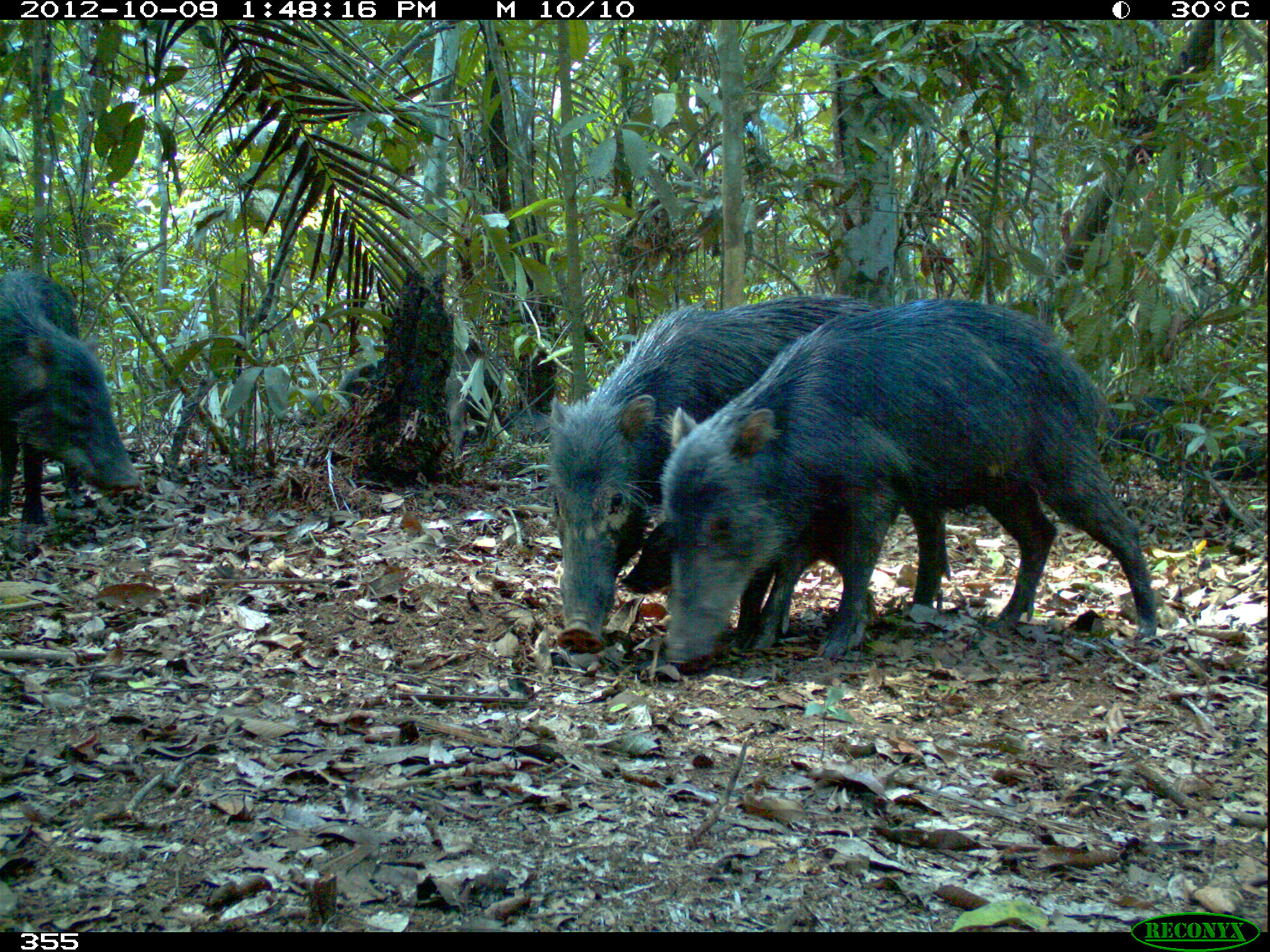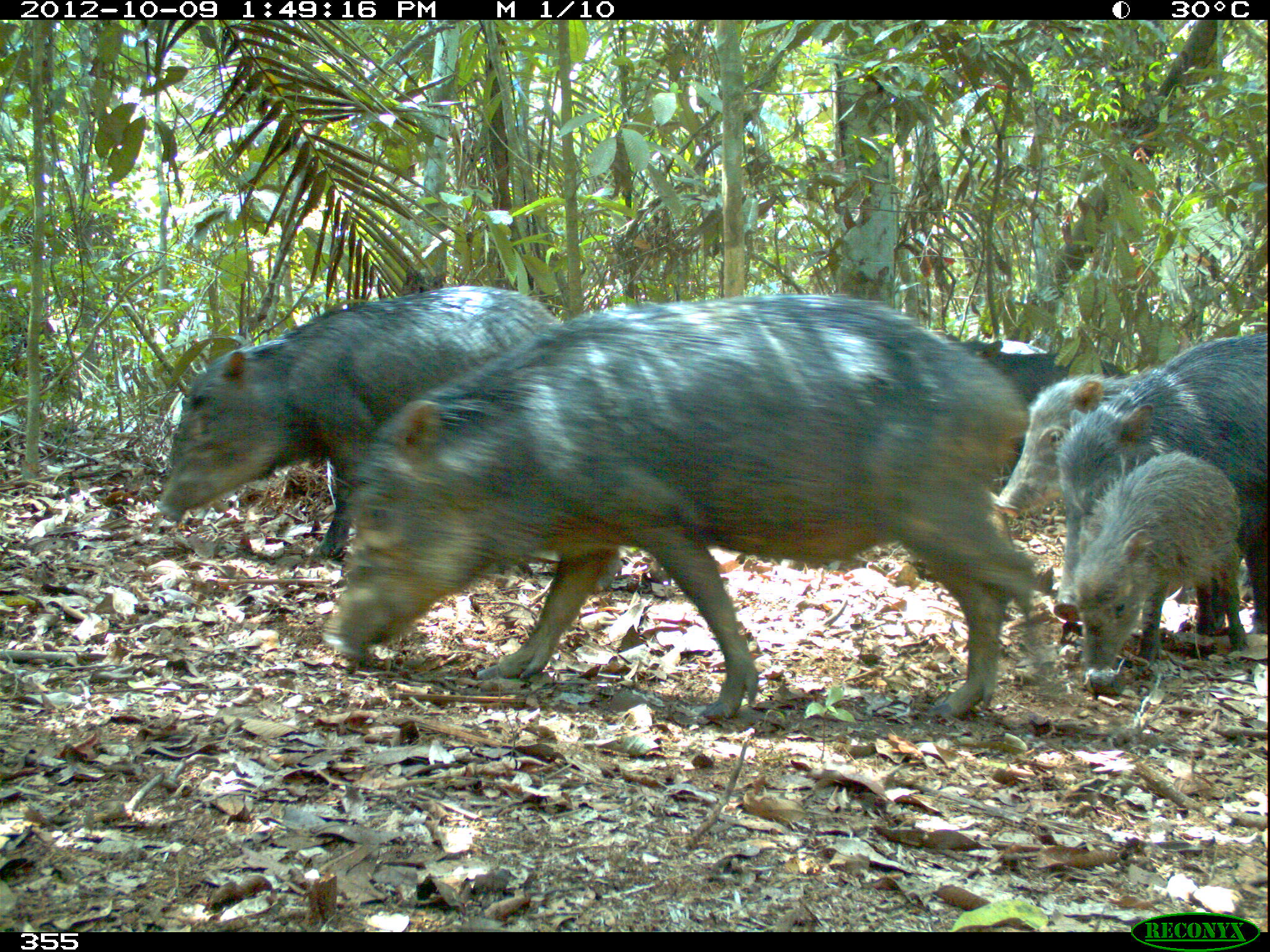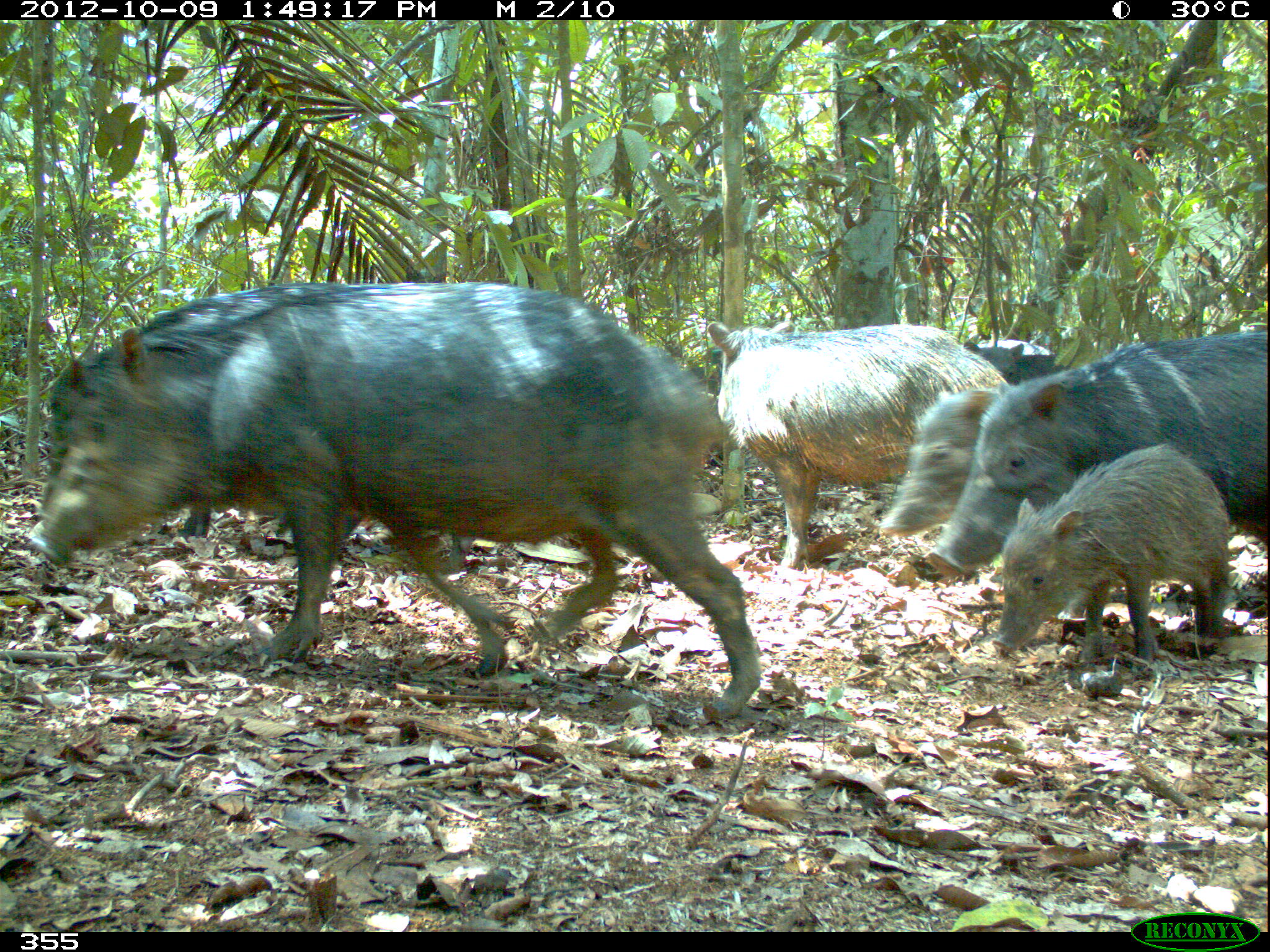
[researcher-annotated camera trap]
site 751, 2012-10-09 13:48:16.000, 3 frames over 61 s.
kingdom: Animalia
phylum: Chordata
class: Mammalia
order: Artiodactyla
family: Tayassuidae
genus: Tayassu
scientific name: Tayassu pecari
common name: white-lipped peccary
Tayassu pecari (white-lipped peccary).